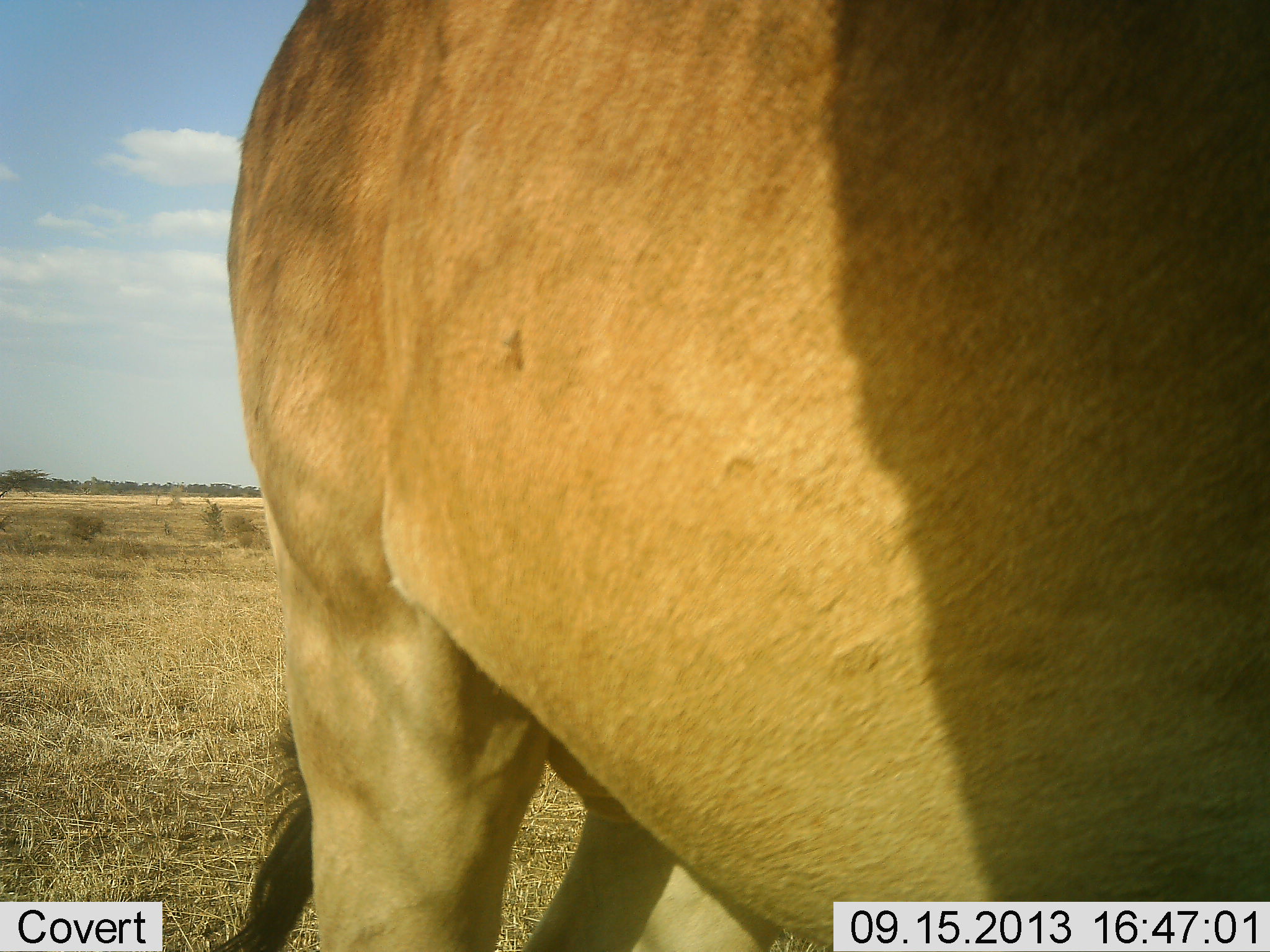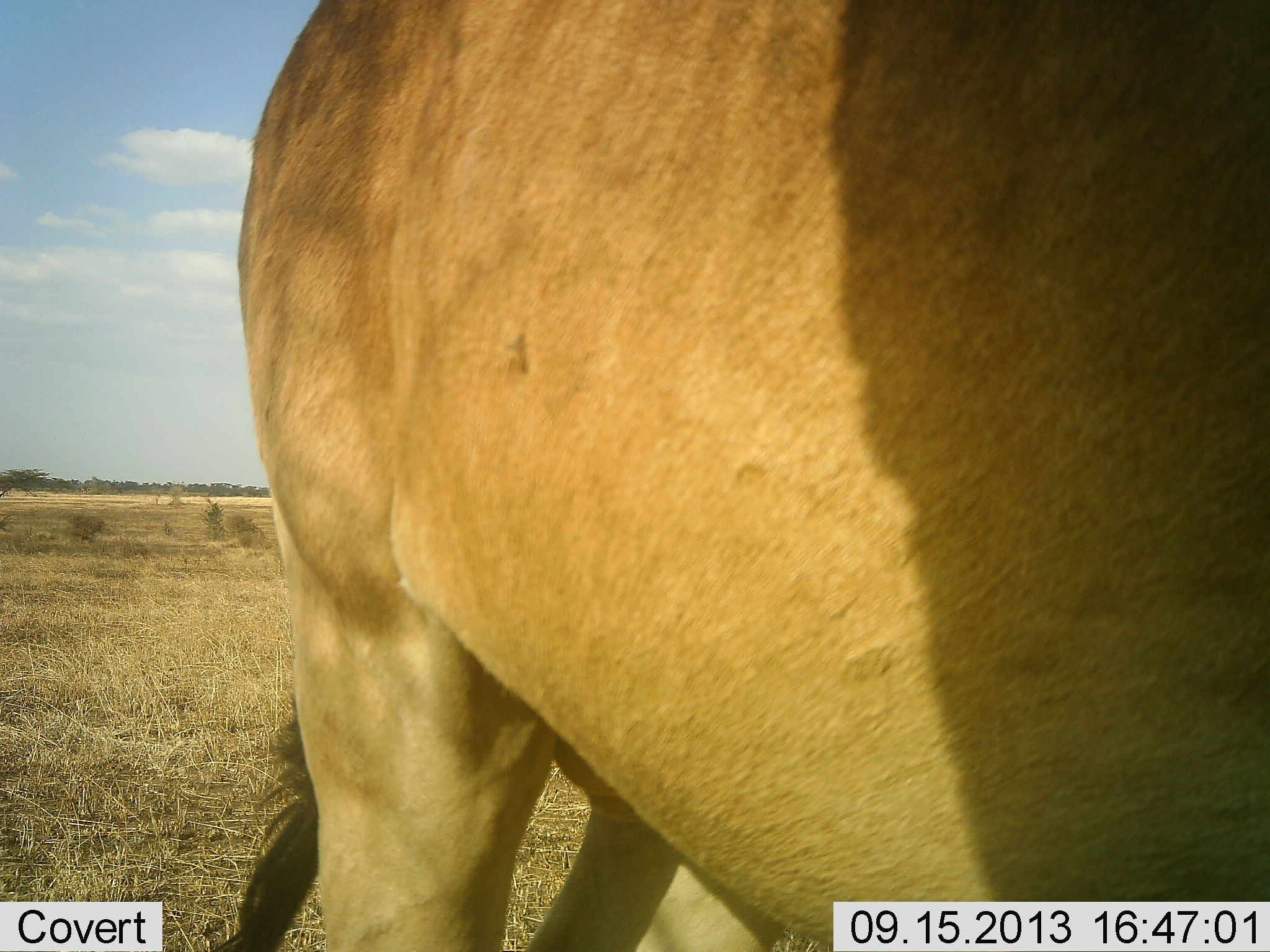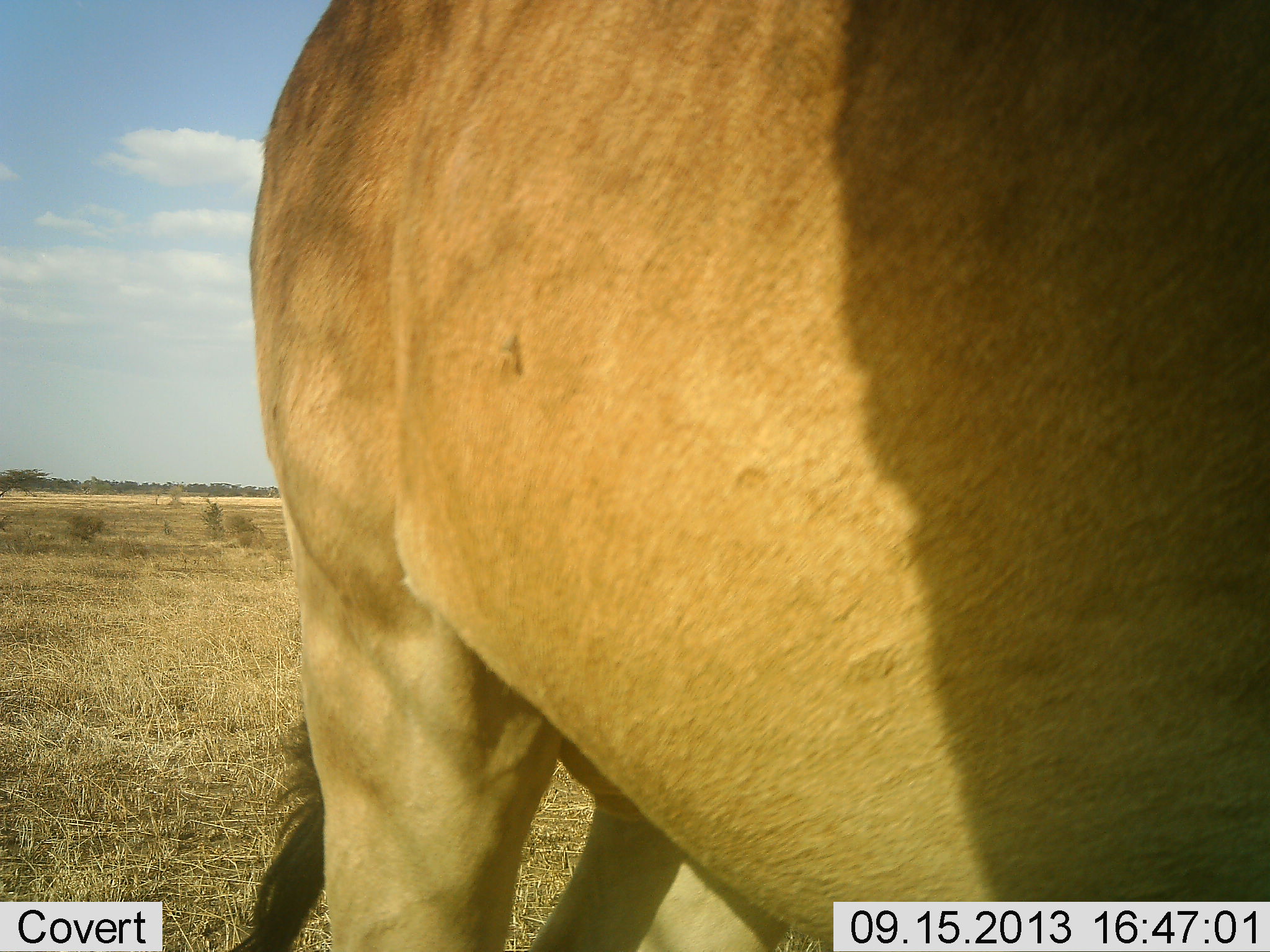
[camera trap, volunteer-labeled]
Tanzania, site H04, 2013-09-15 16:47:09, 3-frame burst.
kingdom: Animalia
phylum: Chordata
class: Mammalia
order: Artiodactyla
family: Bovidae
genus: Alcelaphus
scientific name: Alcelaphus buselaphus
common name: hartebeest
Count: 1.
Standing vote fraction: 100%.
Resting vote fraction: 0%.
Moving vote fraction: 0%.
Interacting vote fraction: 0%.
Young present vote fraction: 0%.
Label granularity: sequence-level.